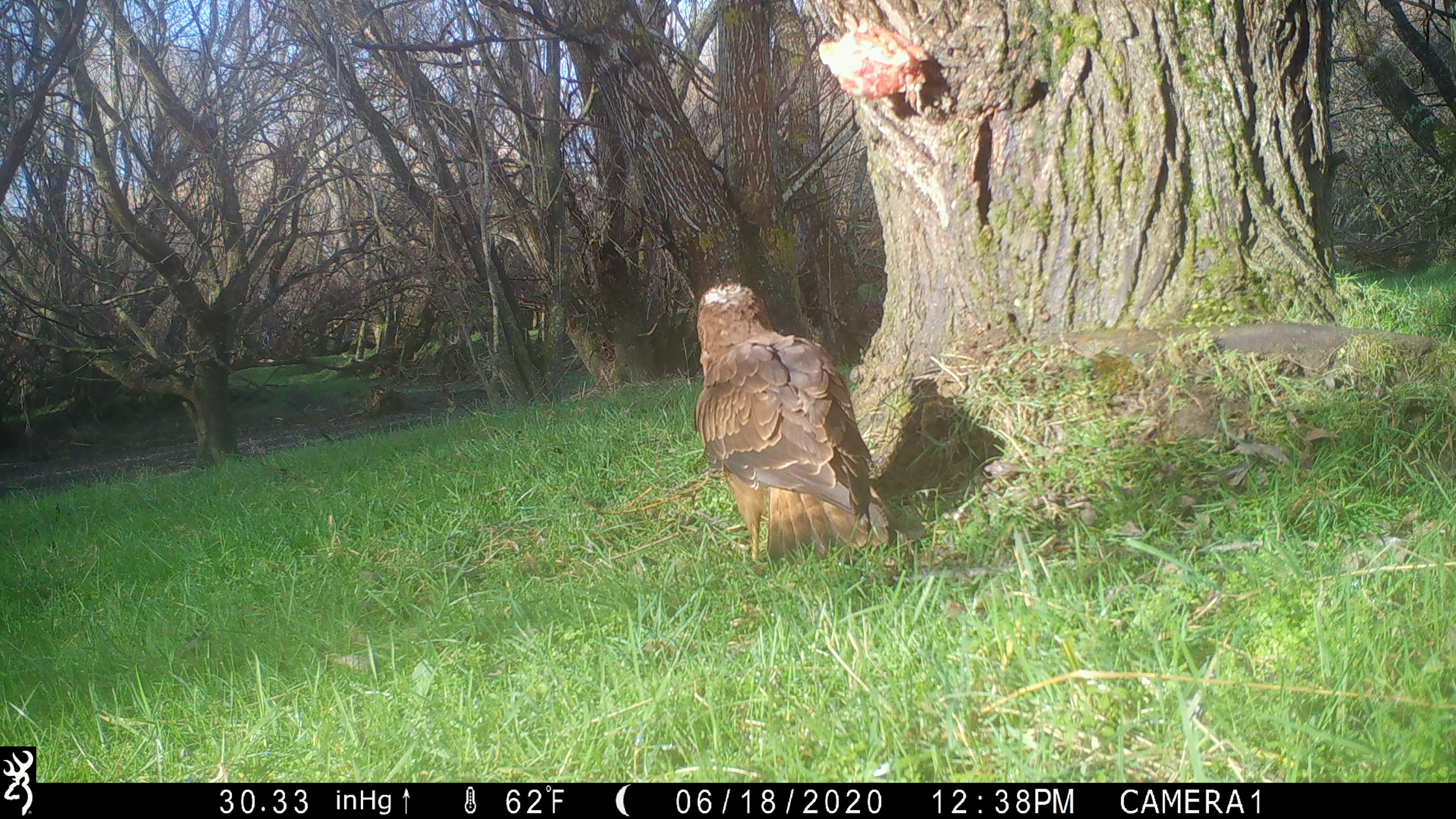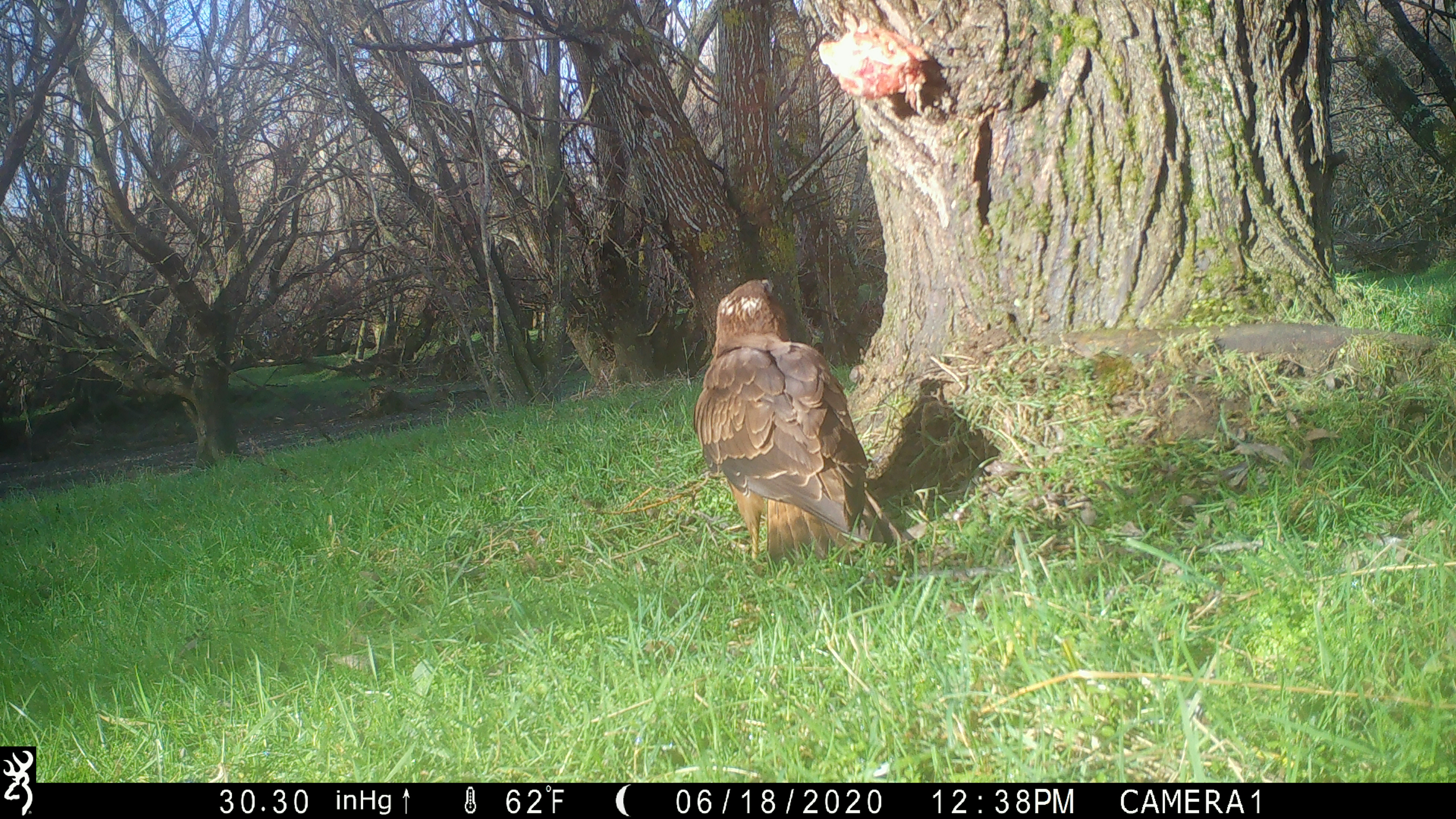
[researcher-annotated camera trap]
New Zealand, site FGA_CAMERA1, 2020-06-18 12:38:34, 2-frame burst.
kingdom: Animalia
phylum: Chordata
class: Aves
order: Accipitriformes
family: Accipitridae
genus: Circus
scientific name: Circus approximans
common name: swamp harrier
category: harrier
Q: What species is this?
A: Harrier (swamp harrier) (Circus approximans).